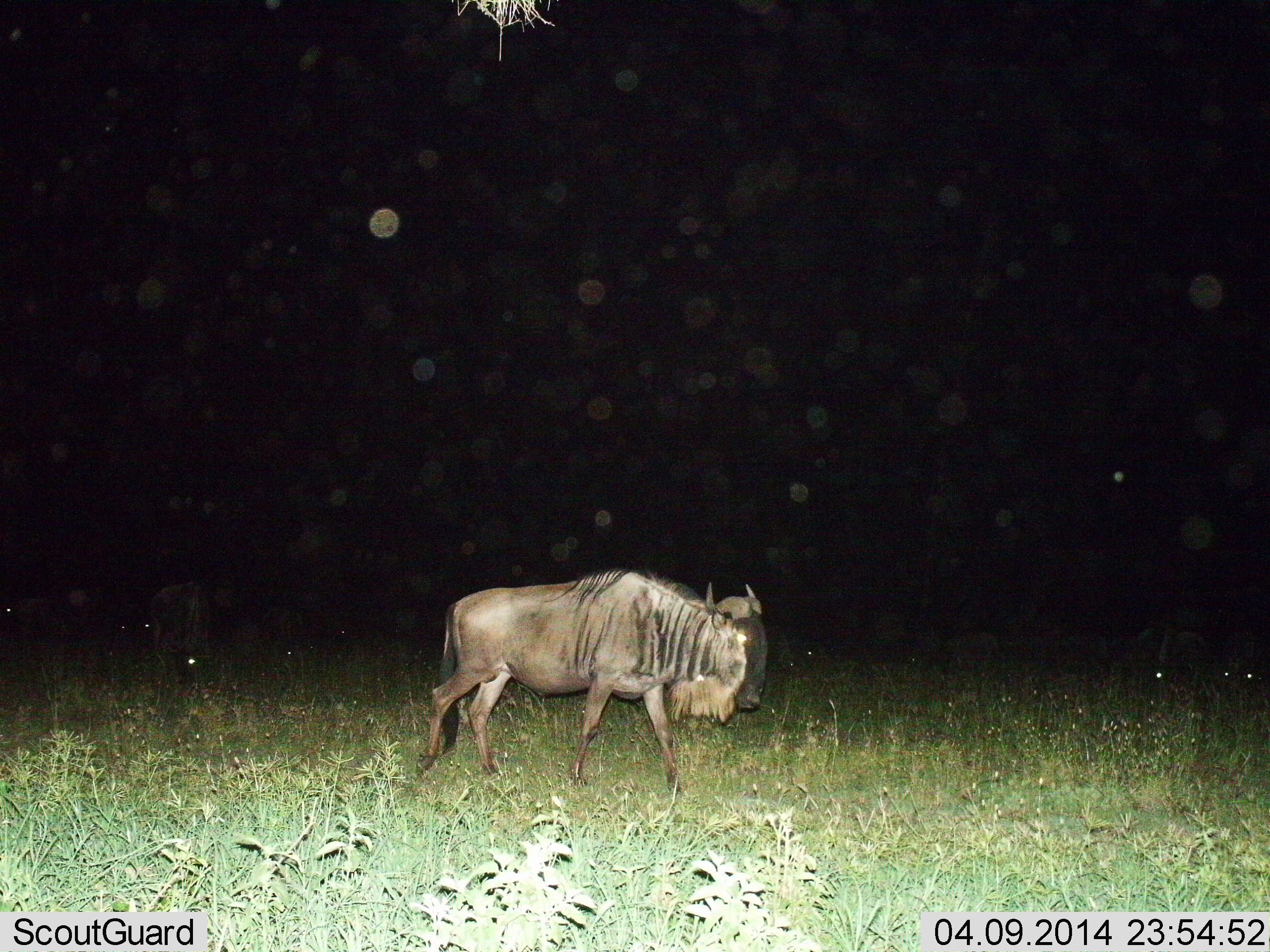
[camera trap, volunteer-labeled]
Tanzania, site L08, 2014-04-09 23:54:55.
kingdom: Animalia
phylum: Chordata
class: Mammalia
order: Artiodactyla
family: Bovidae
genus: Connochaetes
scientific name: Connochaetes taurinus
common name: blue wildebeest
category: wildebeest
Wildebeest (blue wildebeest) (Connochaetes taurinus), count 1. Behavior (volunteer vote fractions): standing 0%, resting 0%, moving 100%, interacting 0%. Young present (vote fraction): 0%. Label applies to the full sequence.